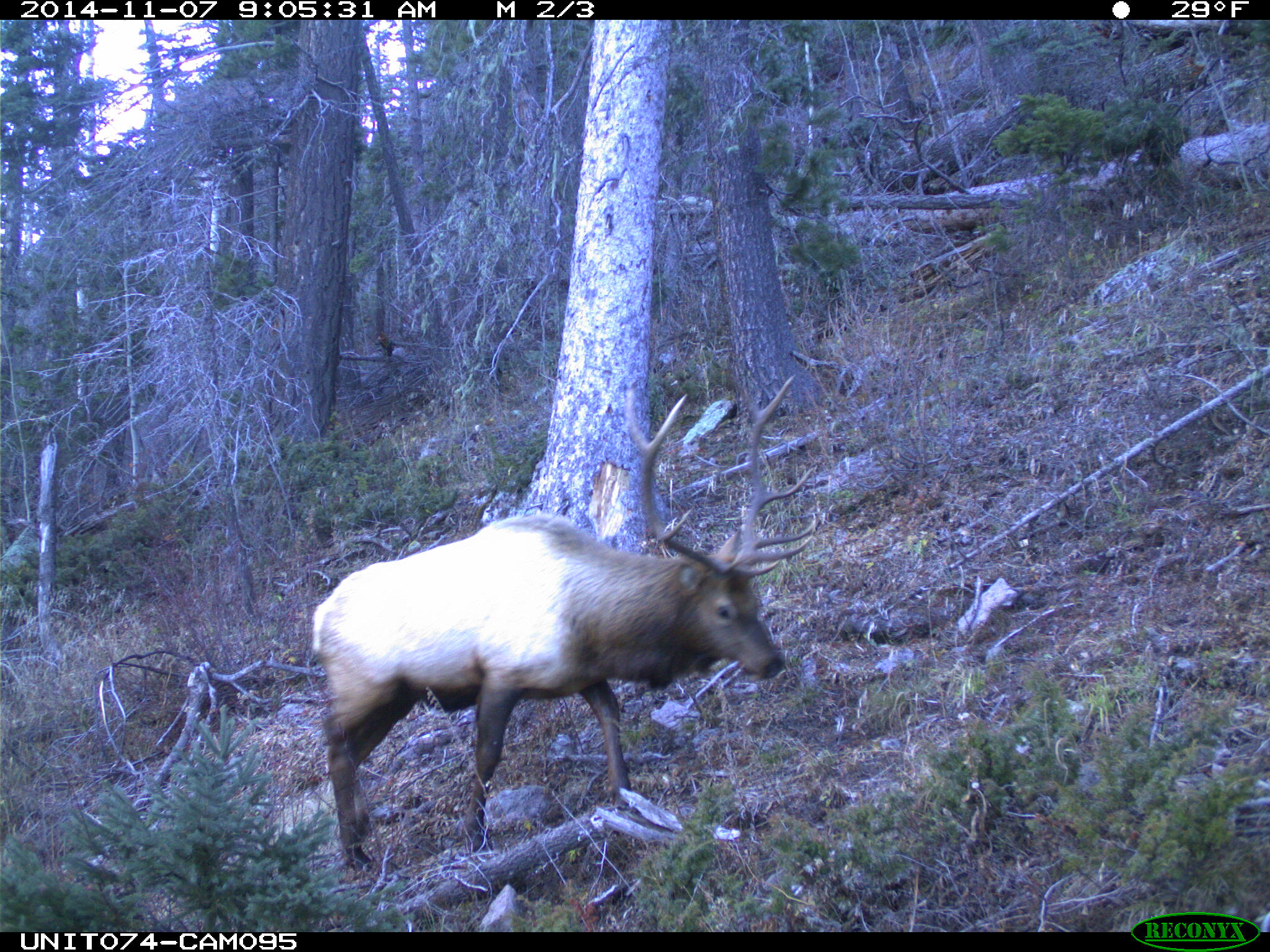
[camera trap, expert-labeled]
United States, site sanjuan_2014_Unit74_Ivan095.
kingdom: Animalia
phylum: Chordata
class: Mammalia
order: Artiodactyla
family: Cervidae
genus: Cervus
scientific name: Cervus elaphus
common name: red deer